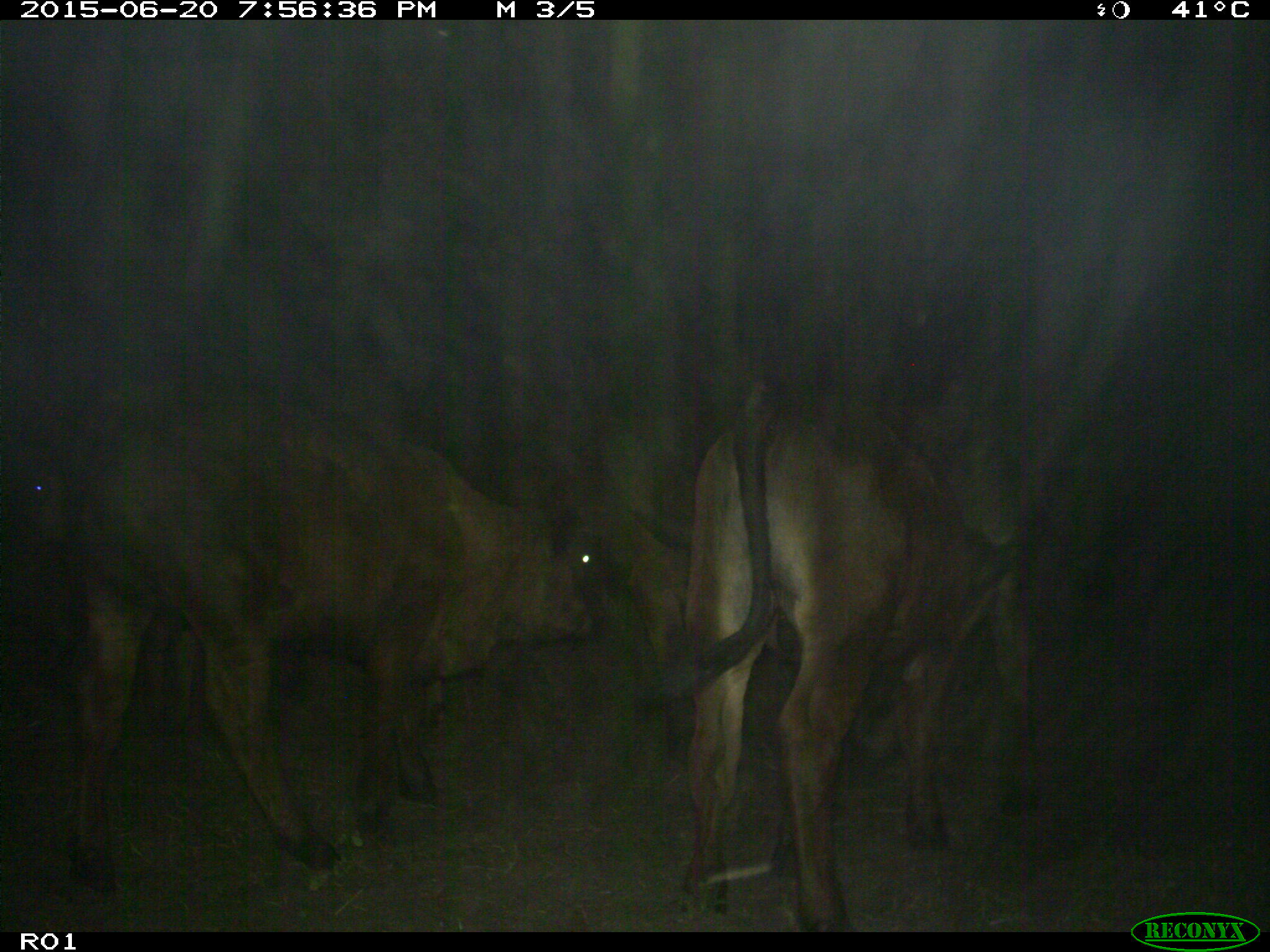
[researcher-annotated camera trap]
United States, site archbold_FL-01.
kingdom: Animalia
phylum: Chordata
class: Mammalia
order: Artiodactyla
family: Bovidae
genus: Bos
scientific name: Bos taurus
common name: domestic cow